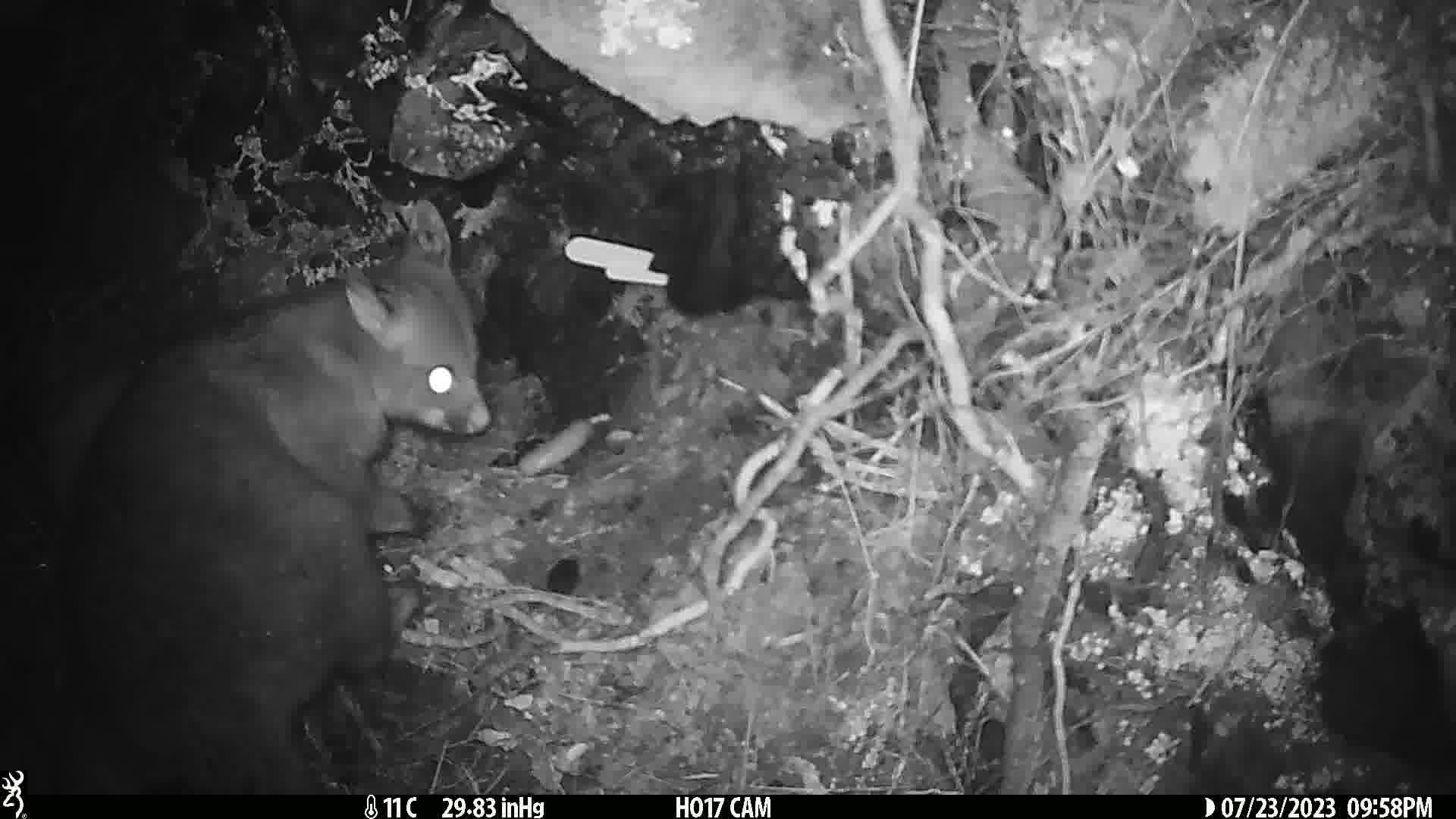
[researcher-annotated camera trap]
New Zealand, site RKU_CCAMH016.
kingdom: Animalia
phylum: Chordata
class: Mammalia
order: Diprotodontia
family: Phalangeridae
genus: Trichosurus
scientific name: Trichosurus vulpecula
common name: common brushtail possum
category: possum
Possum (common brushtail possum) (Trichosurus vulpecula).